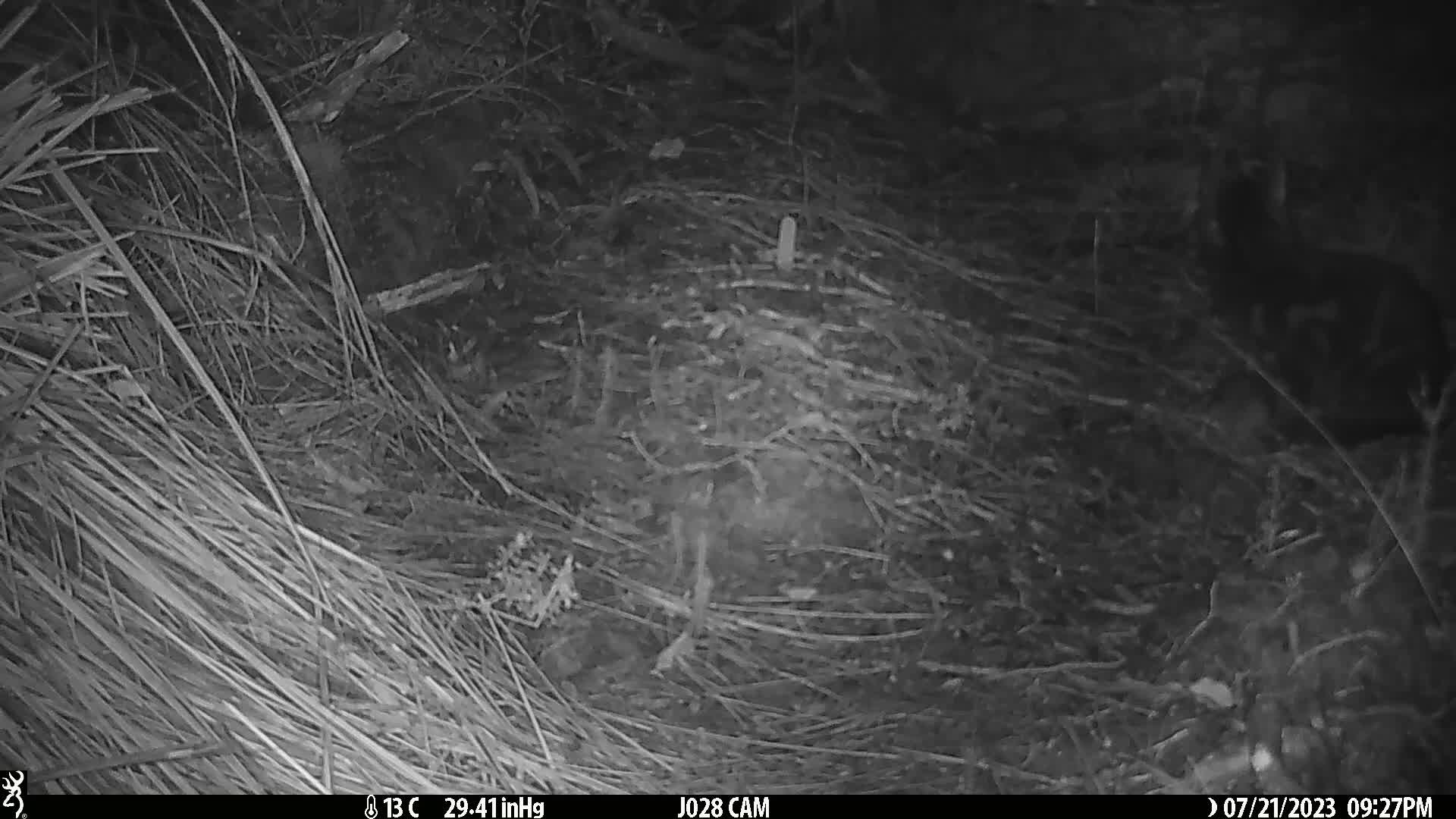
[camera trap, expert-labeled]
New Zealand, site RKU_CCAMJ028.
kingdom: Animalia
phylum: Chordata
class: Mammalia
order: Carnivora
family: Felidae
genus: Felis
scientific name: Felis catus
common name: domestic cat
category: cat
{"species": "cat (domestic cat) (Felis catus)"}